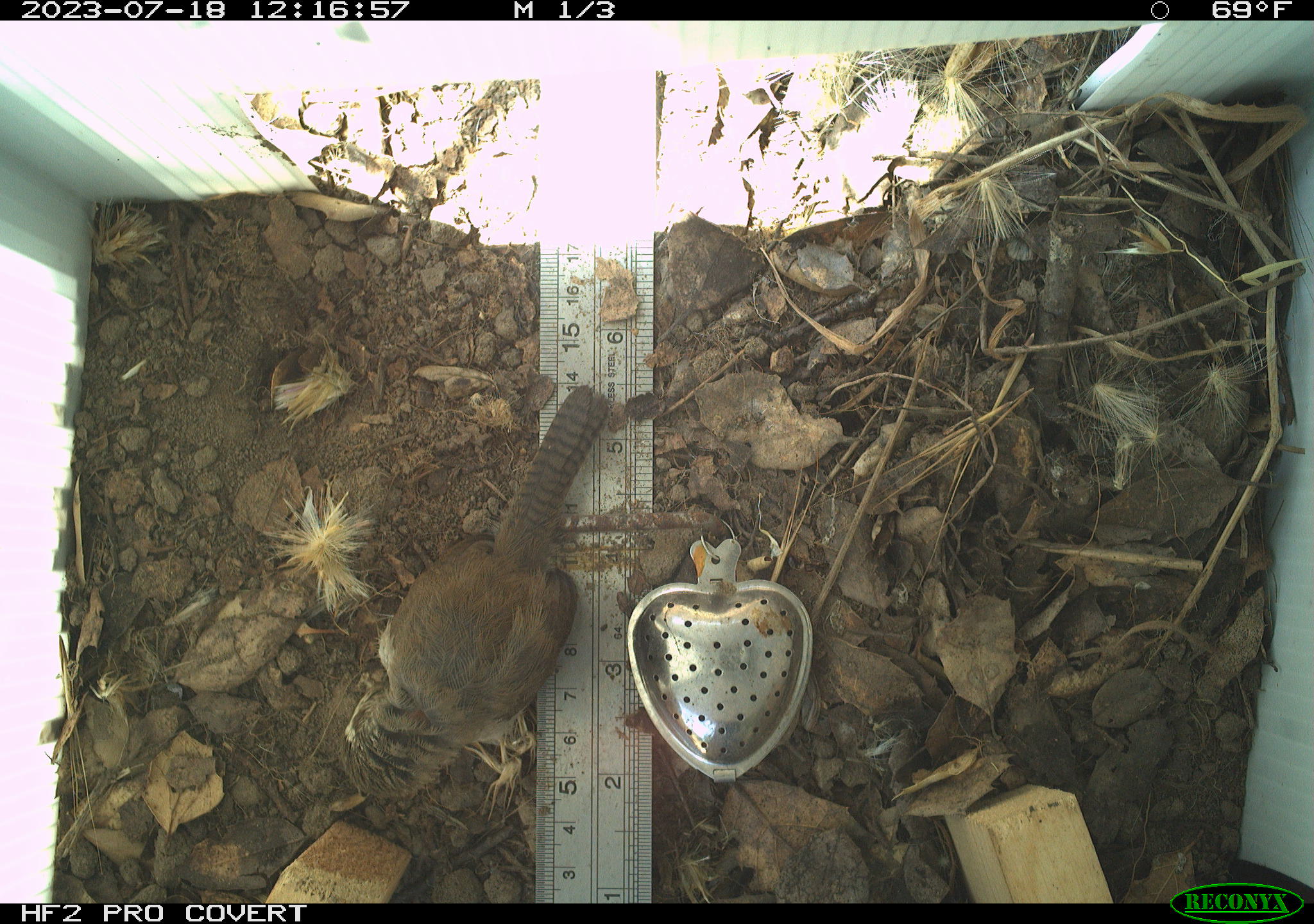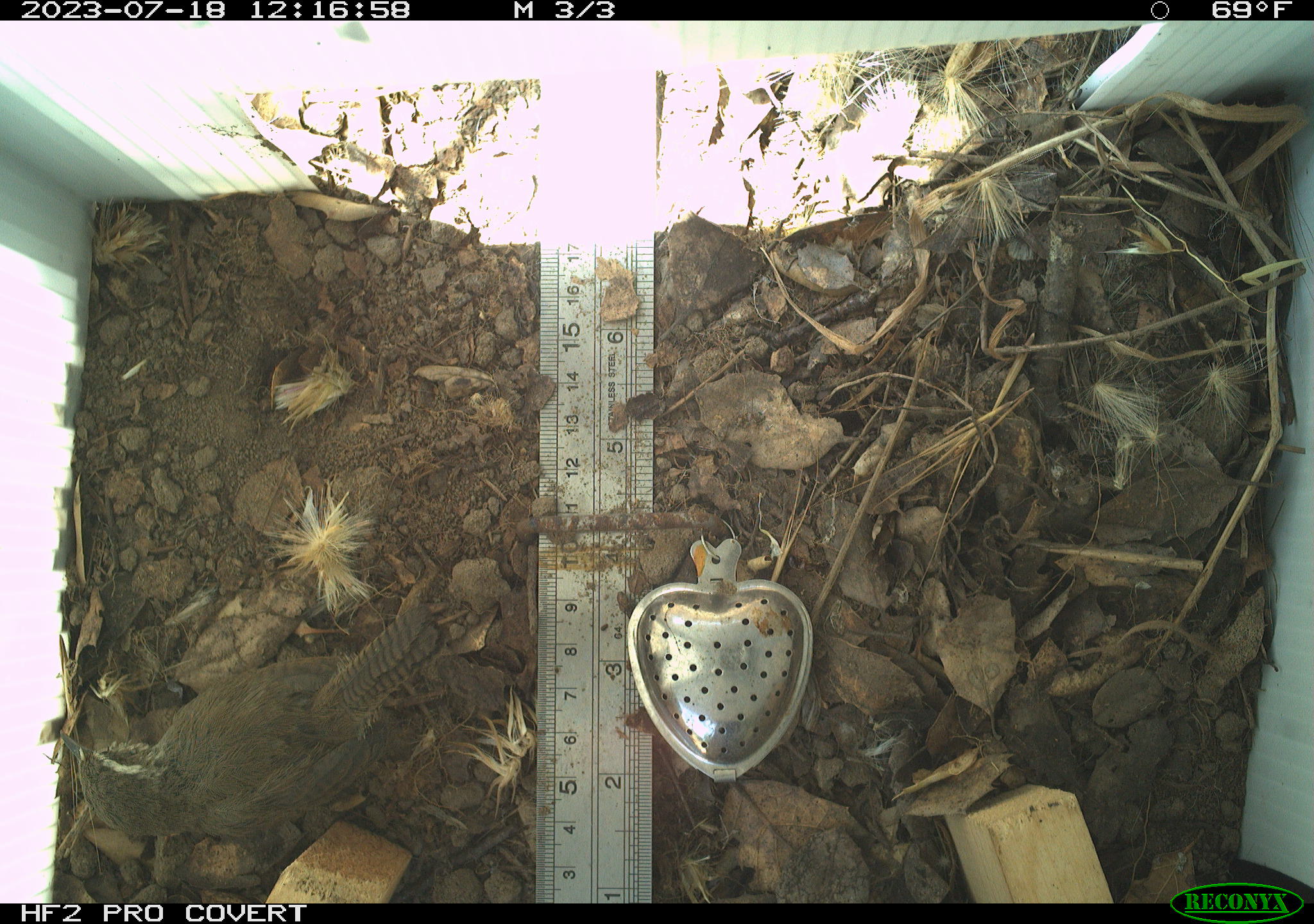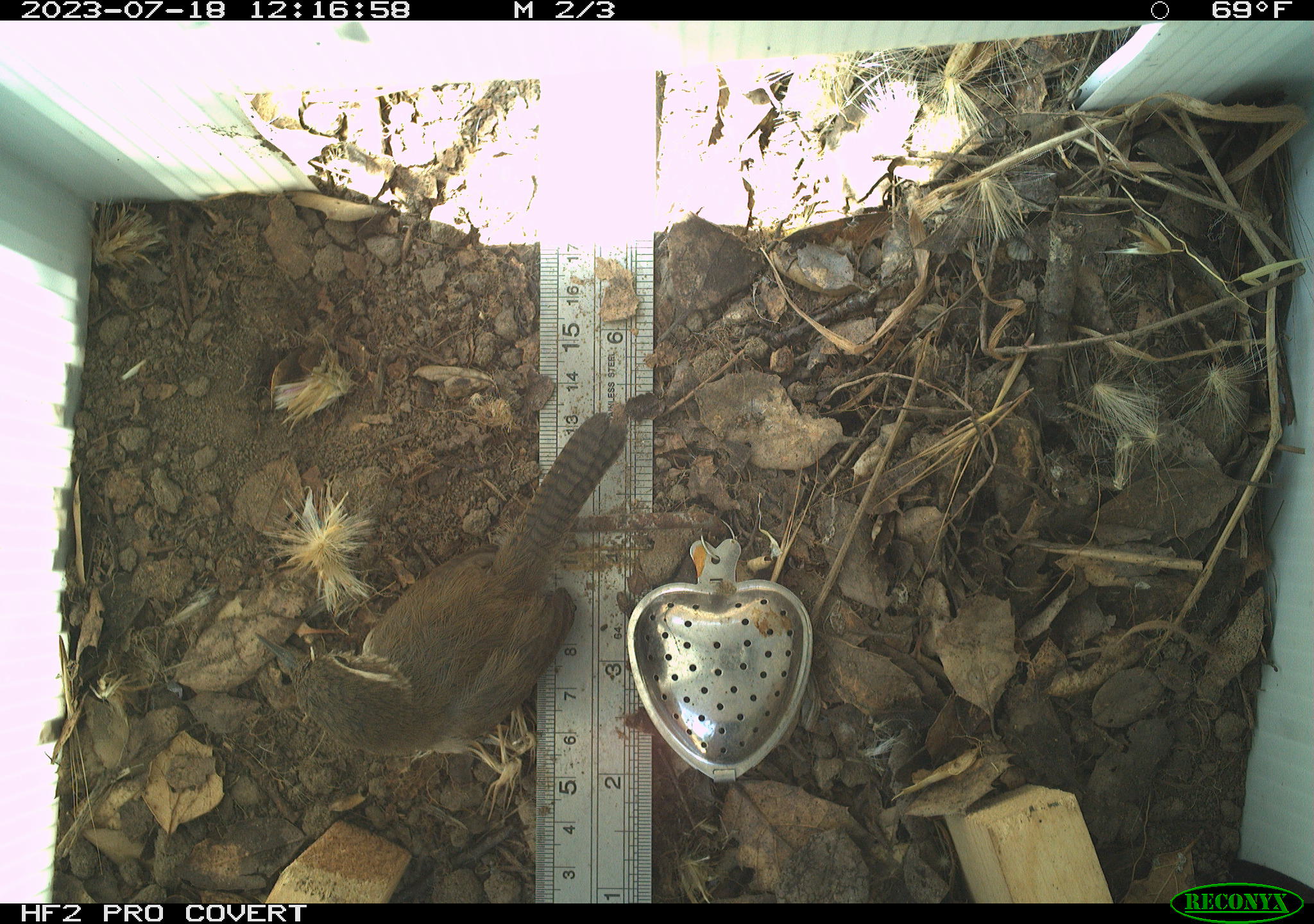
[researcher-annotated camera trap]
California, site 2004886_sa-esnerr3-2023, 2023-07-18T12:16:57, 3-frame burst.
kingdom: Animalia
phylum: Chordata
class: Aves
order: Passeriformes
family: Troglodytidae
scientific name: Troglodytidae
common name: wren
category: troglodytidae family